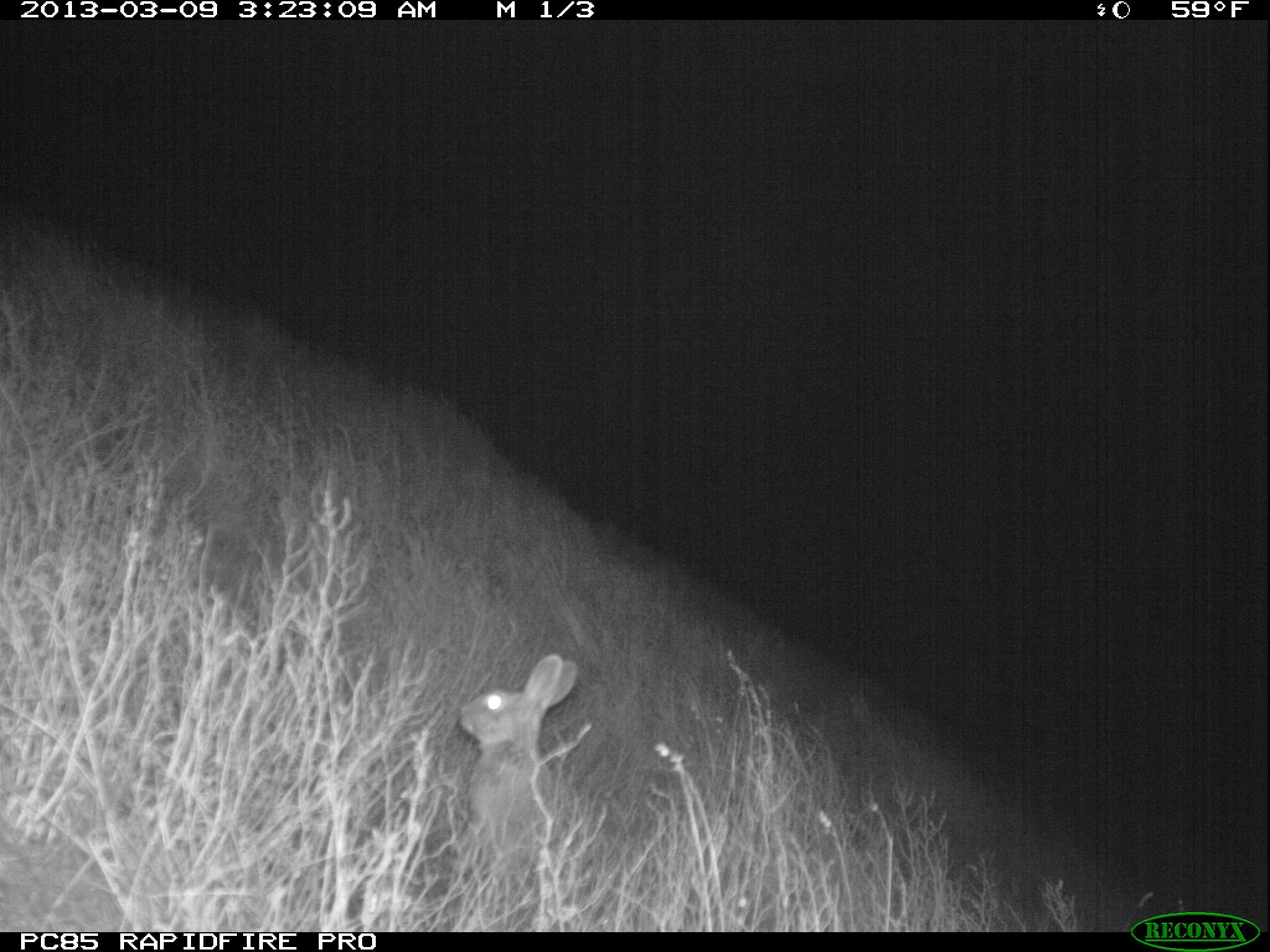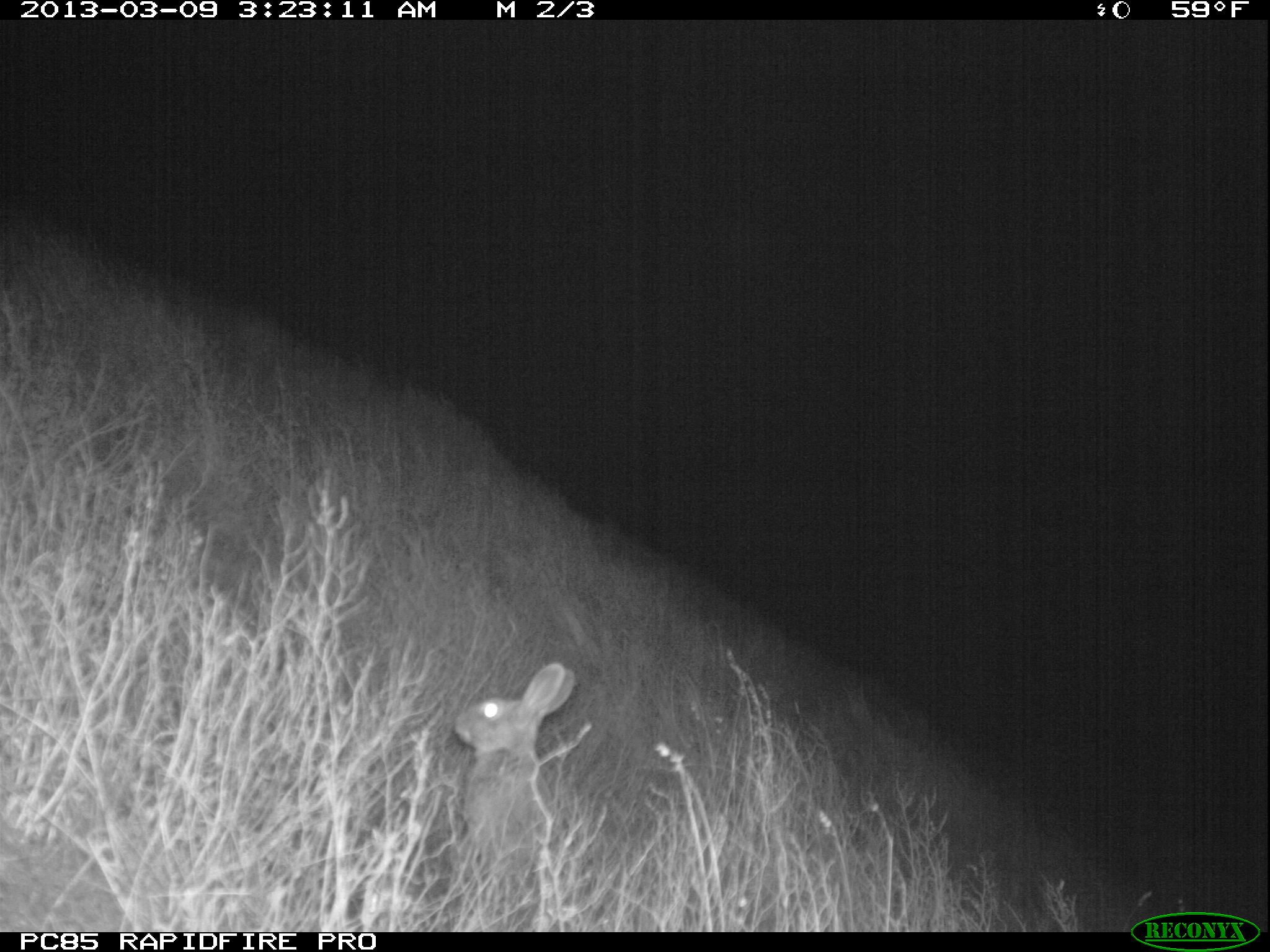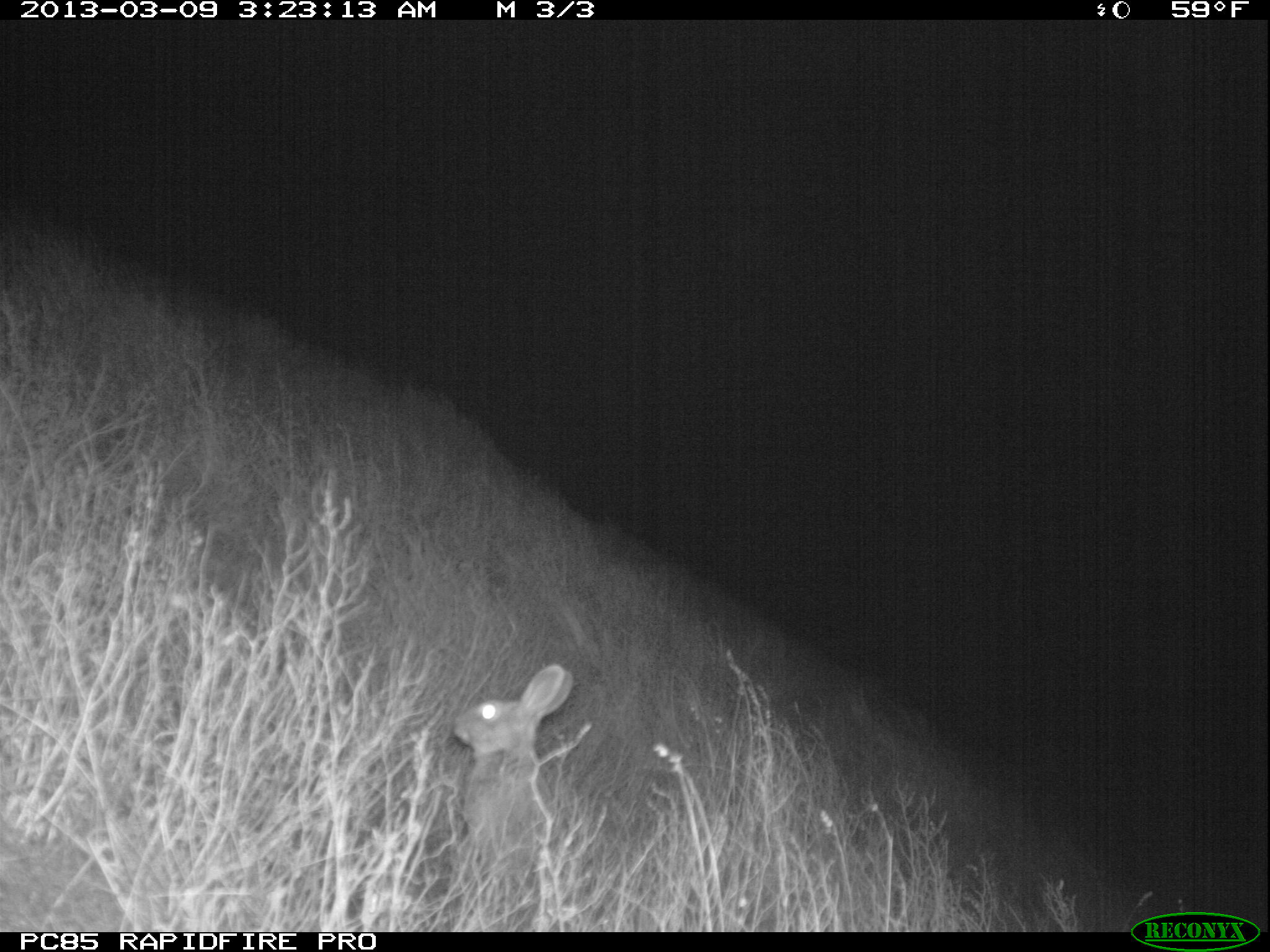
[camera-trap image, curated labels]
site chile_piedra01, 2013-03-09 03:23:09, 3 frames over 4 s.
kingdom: Animalia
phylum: Chordata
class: Mammalia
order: Lagomorpha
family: Leporidae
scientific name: Leporidae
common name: rabbits and hares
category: rabbit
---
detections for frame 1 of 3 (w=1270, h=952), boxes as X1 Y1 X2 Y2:
rabbit: 451 656 590 892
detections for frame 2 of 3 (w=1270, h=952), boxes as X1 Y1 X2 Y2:
rabbit: 445 663 578 916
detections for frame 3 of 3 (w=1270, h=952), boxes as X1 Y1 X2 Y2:
rabbit: 444 667 580 913